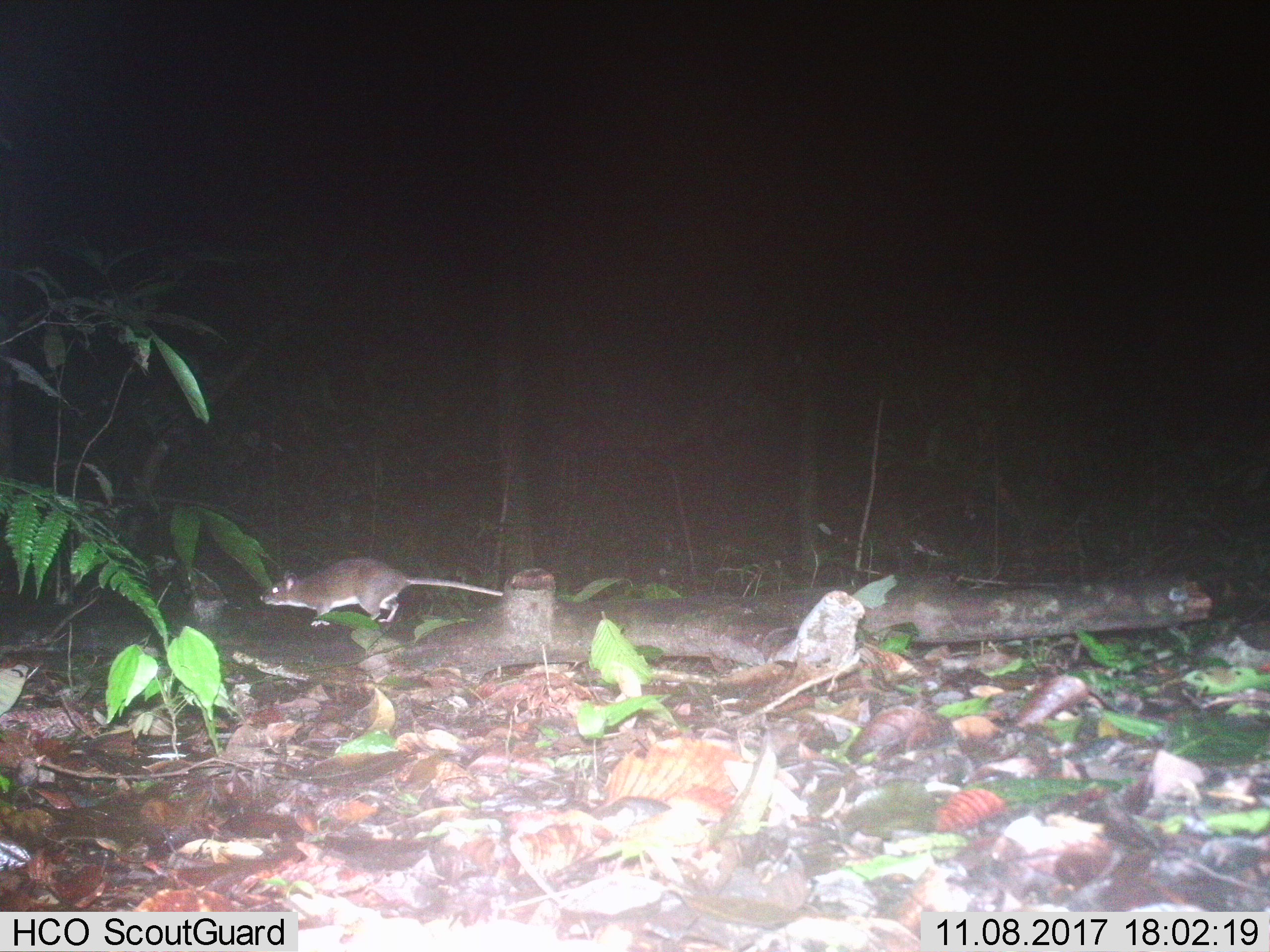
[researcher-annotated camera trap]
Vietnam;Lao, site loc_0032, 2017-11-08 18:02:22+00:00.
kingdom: Animalia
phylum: Chordata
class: Mammalia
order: Rodentia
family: Muridae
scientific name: Muridae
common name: old-world mice and rats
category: unidentified murid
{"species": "unidentified murid (old-world mice and rats) (Muridae)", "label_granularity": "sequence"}